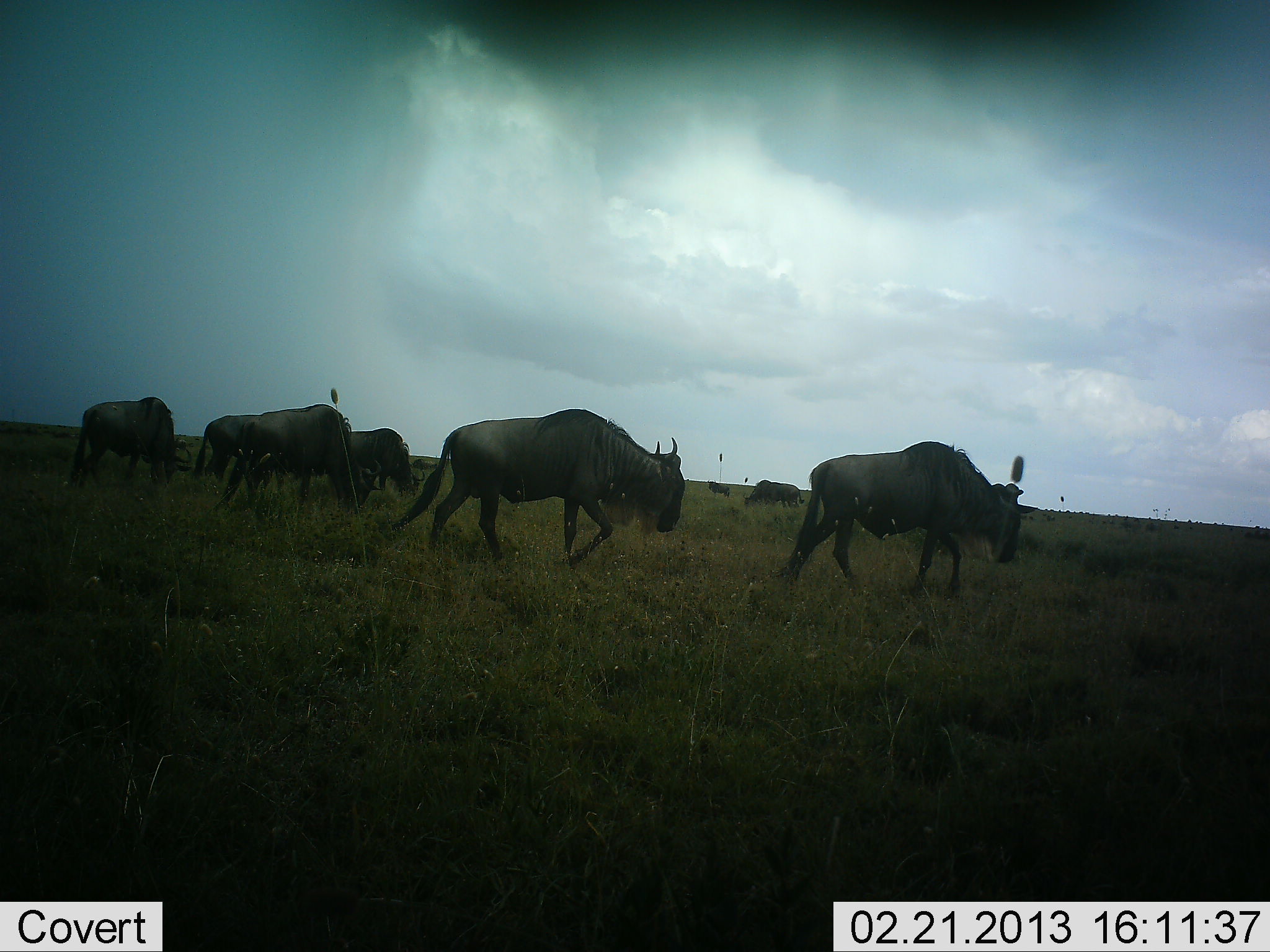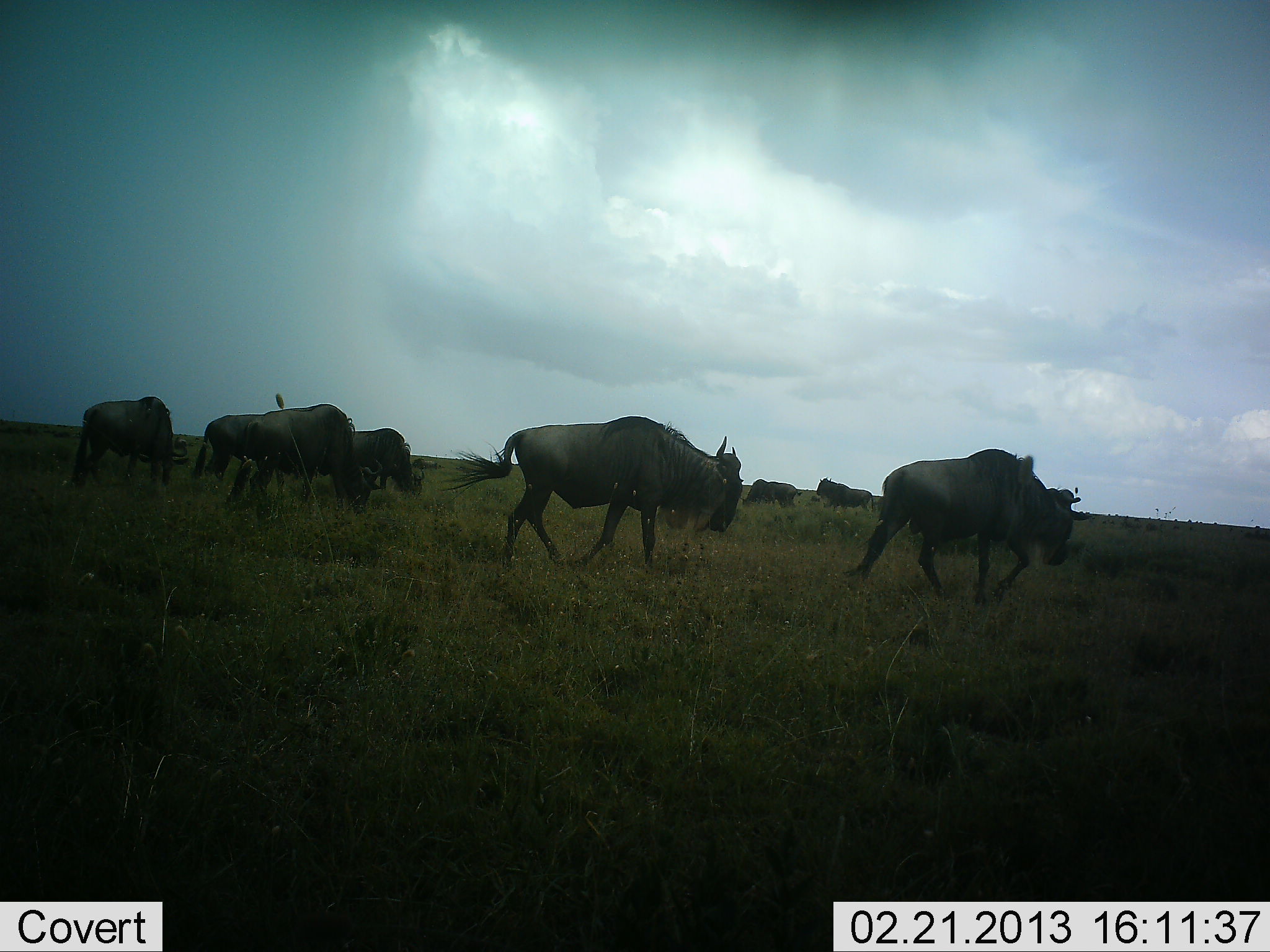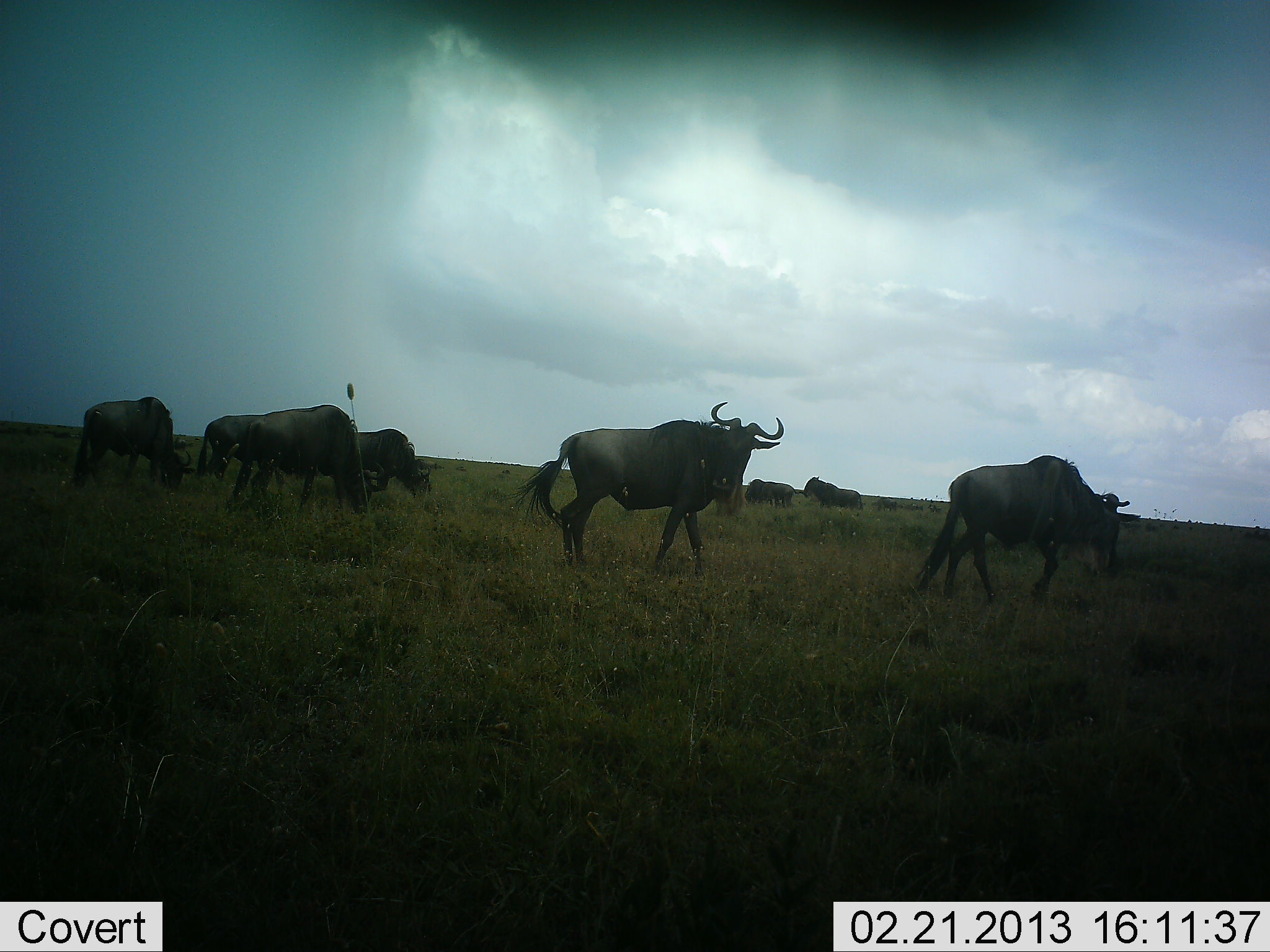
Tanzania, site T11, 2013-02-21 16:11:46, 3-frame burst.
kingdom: Animalia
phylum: Chordata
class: Mammalia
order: Artiodactyla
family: Bovidae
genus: Connochaetes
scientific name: Connochaetes taurinus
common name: blue wildebeest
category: wildebeest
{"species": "wildebeest (blue wildebeest) (Connochaetes taurinus)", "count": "8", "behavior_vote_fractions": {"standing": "41%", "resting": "0%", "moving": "100%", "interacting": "6%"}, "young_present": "0%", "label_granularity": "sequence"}